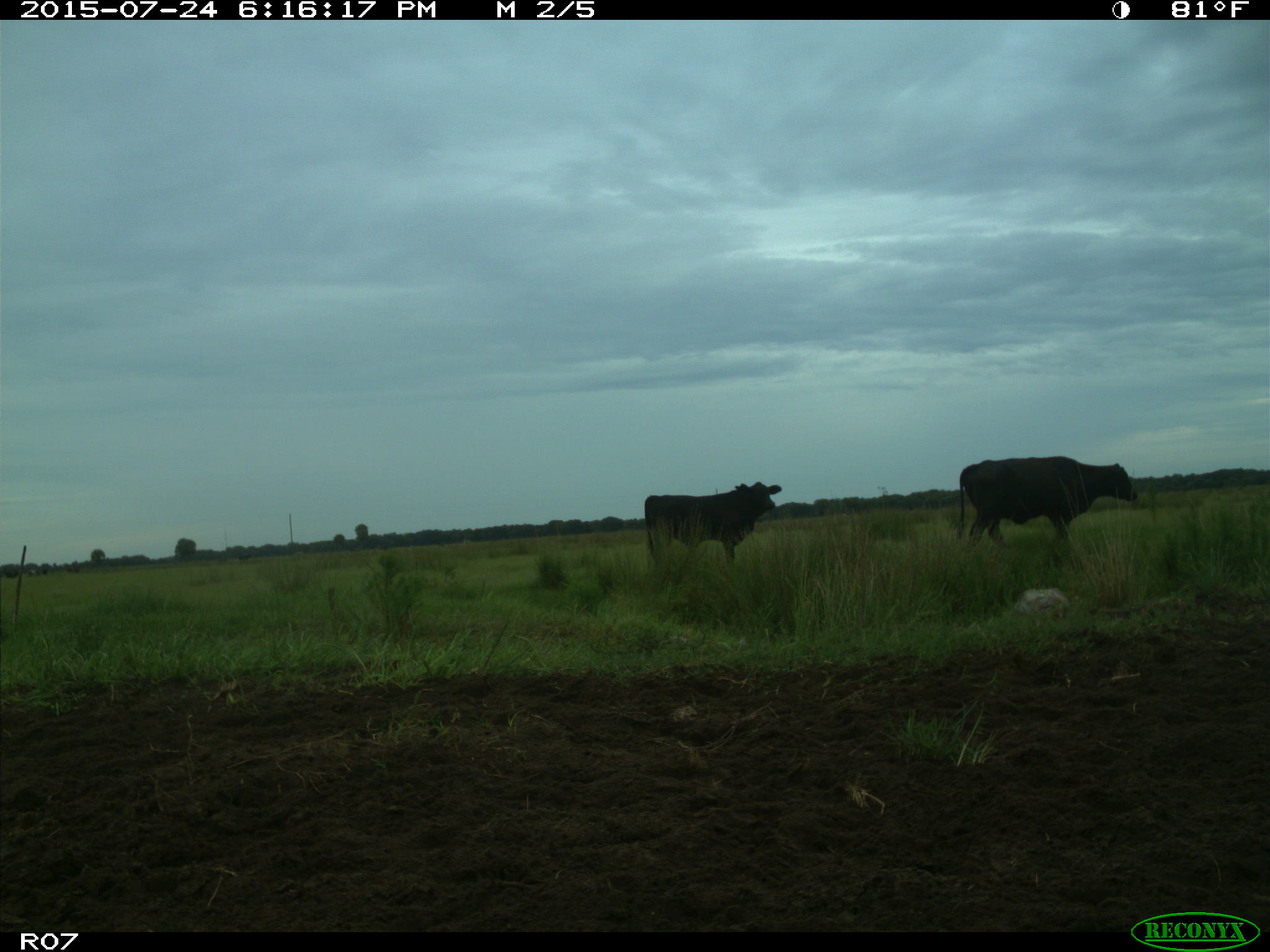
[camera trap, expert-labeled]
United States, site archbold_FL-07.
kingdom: Animalia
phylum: Chordata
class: Mammalia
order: Artiodactyla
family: Bovidae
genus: Bos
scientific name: Bos taurus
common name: domestic cow